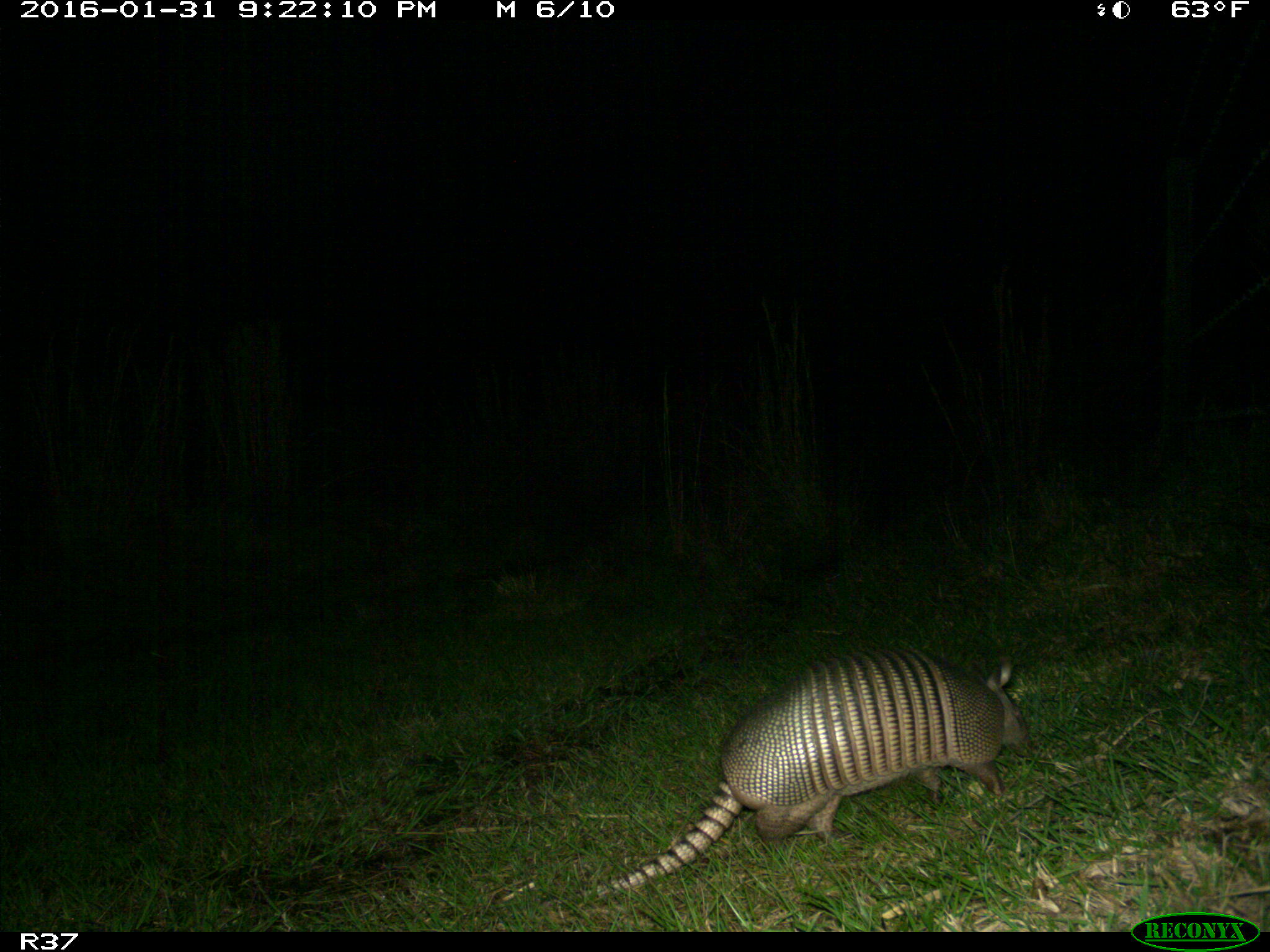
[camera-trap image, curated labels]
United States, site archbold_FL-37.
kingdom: Animalia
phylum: Chordata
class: Mammalia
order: Cingulata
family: Dasypodidae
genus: Dasypus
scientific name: Dasypus novemcinctus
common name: nine-banded armadillo